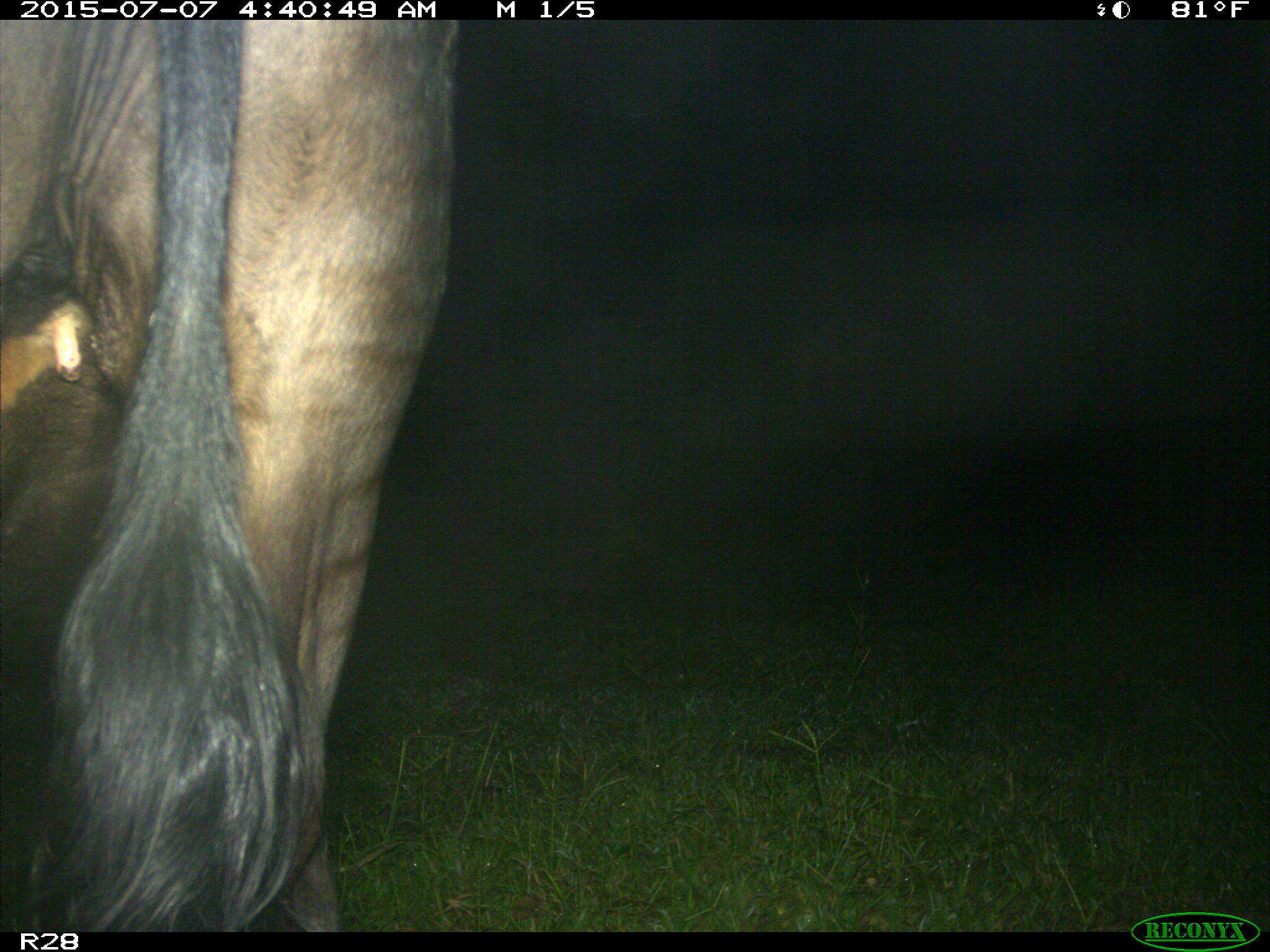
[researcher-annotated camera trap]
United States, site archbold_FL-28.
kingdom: Animalia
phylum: Chordata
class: Mammalia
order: Artiodactyla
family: Bovidae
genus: Bos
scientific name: Bos taurus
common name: domestic cow